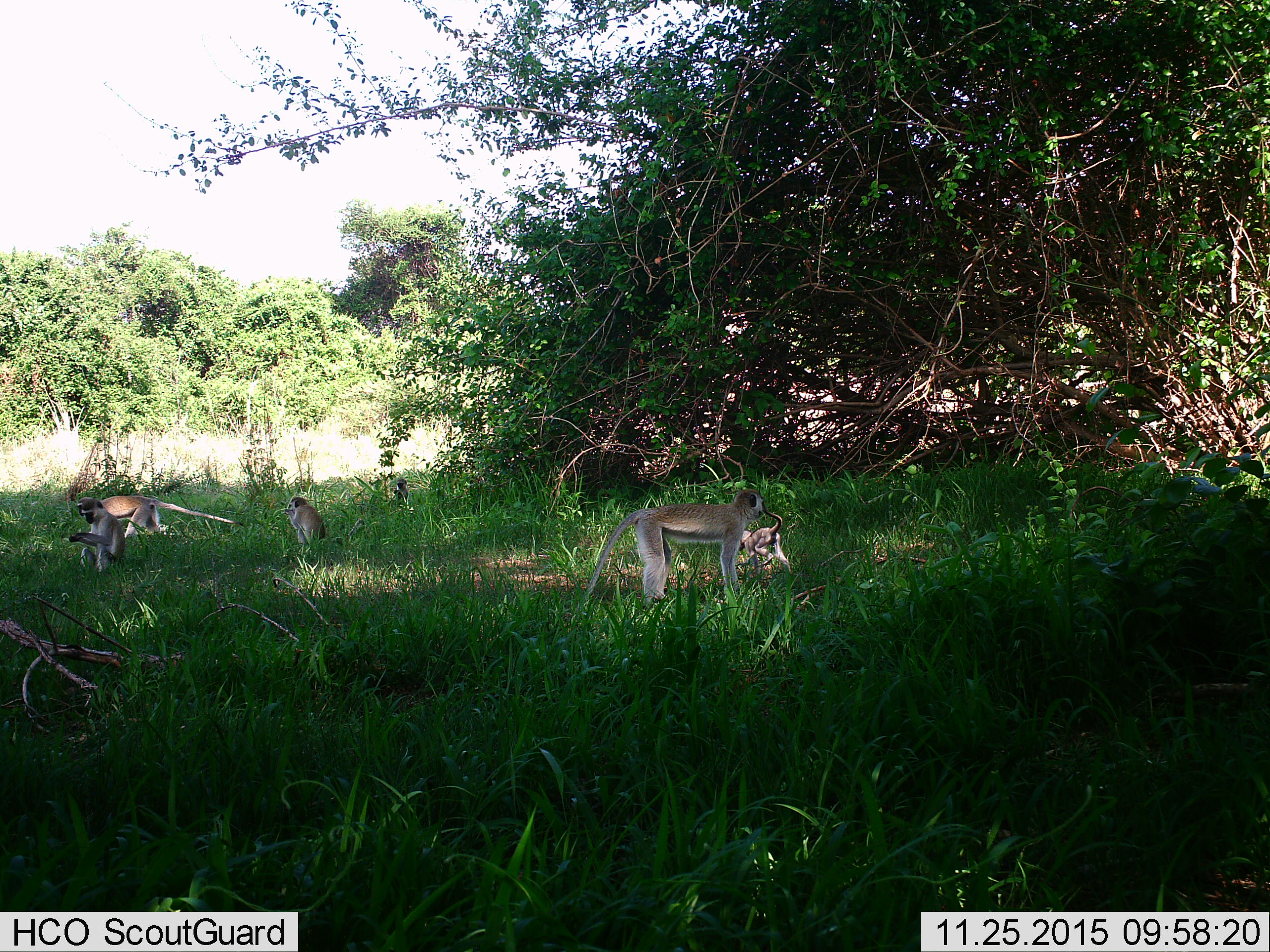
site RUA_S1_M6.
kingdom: Animalia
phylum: Chordata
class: Mammalia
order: Primates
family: Cercopithecidae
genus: Chlorocebus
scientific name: Chlorocebus pygerythrus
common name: vervet monkey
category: monkeyvervet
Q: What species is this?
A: Monkeyvervet (vervet monkey) (Chlorocebus pygerythrus).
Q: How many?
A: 6.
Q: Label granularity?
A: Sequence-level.